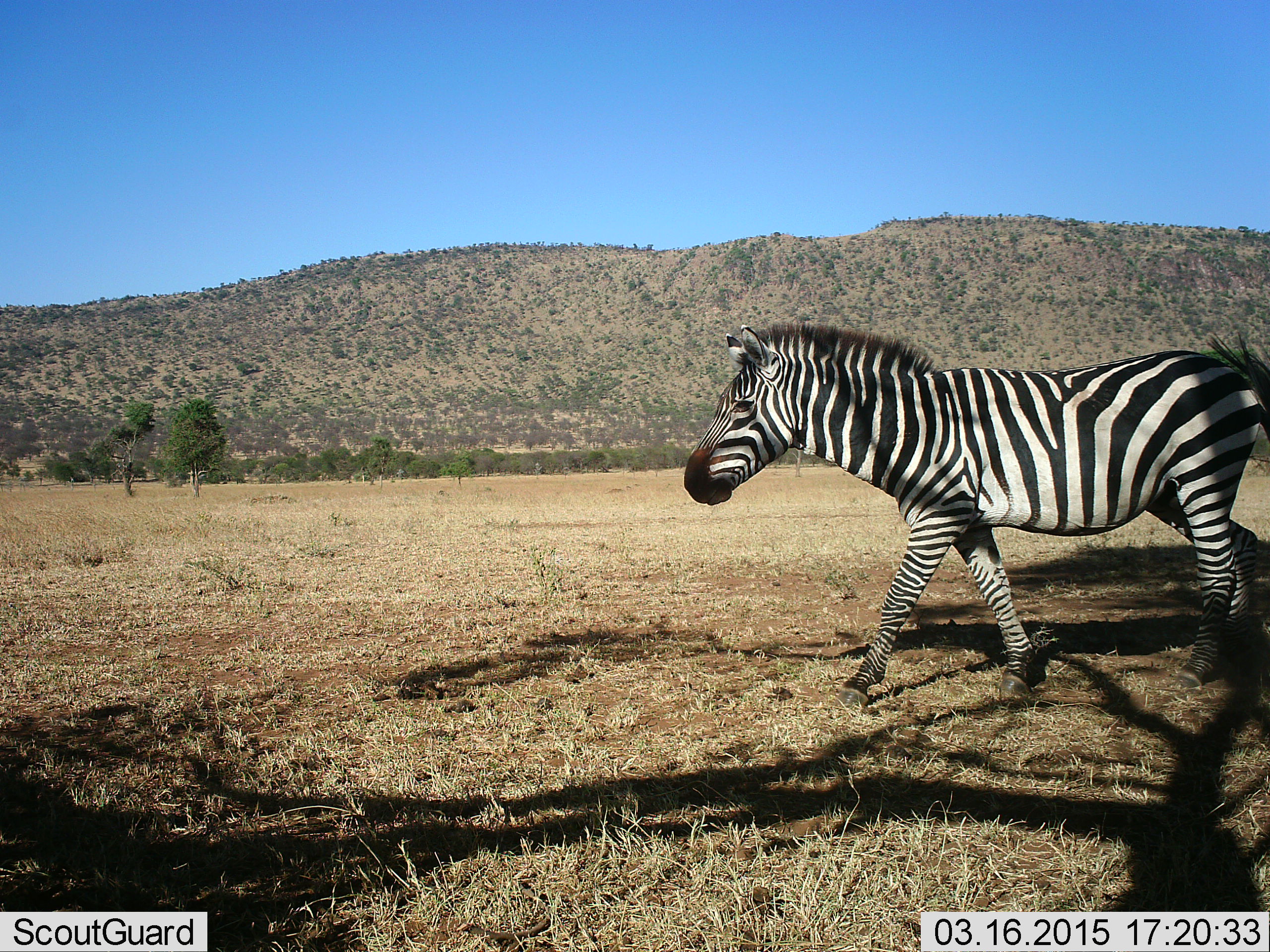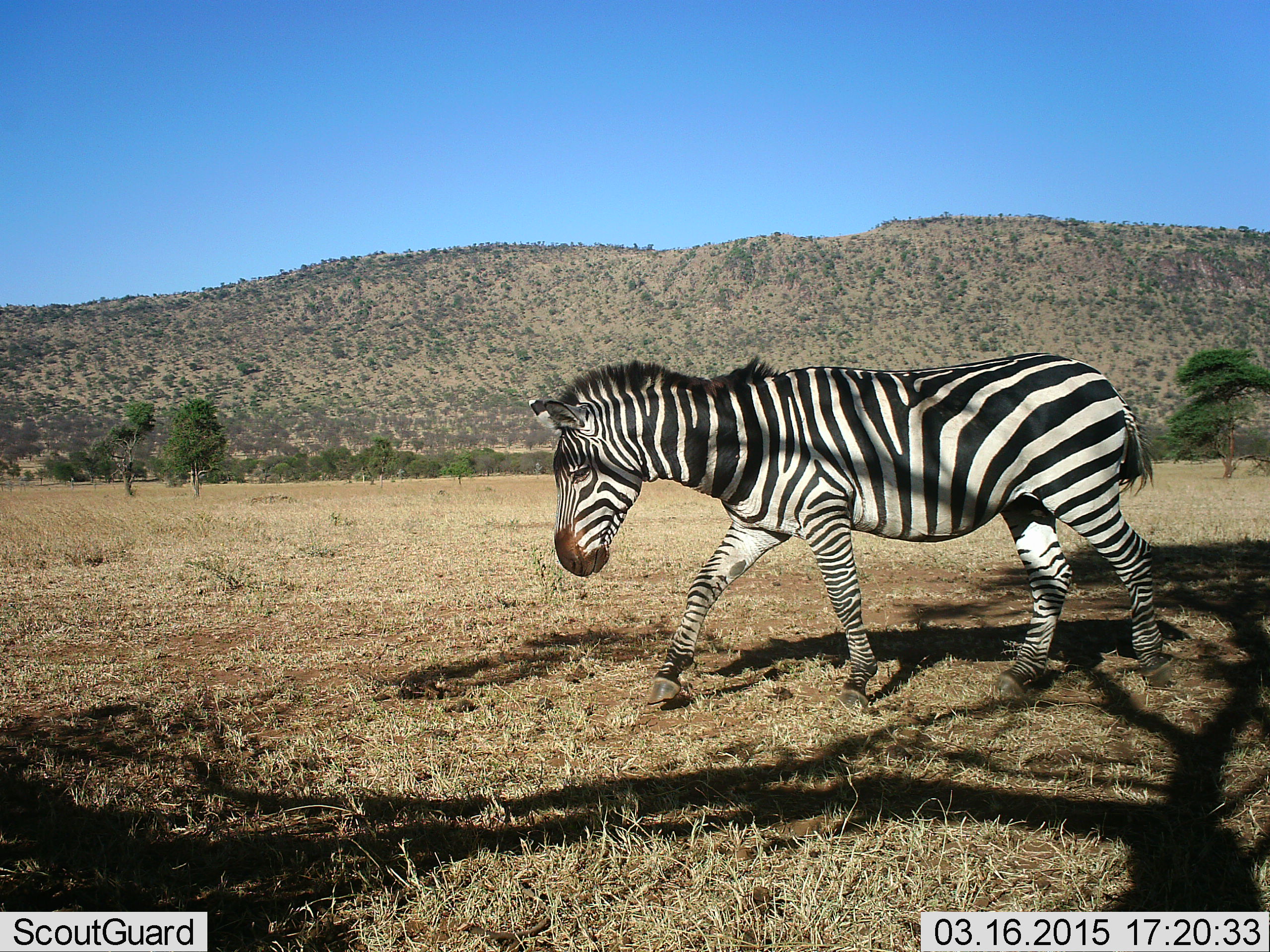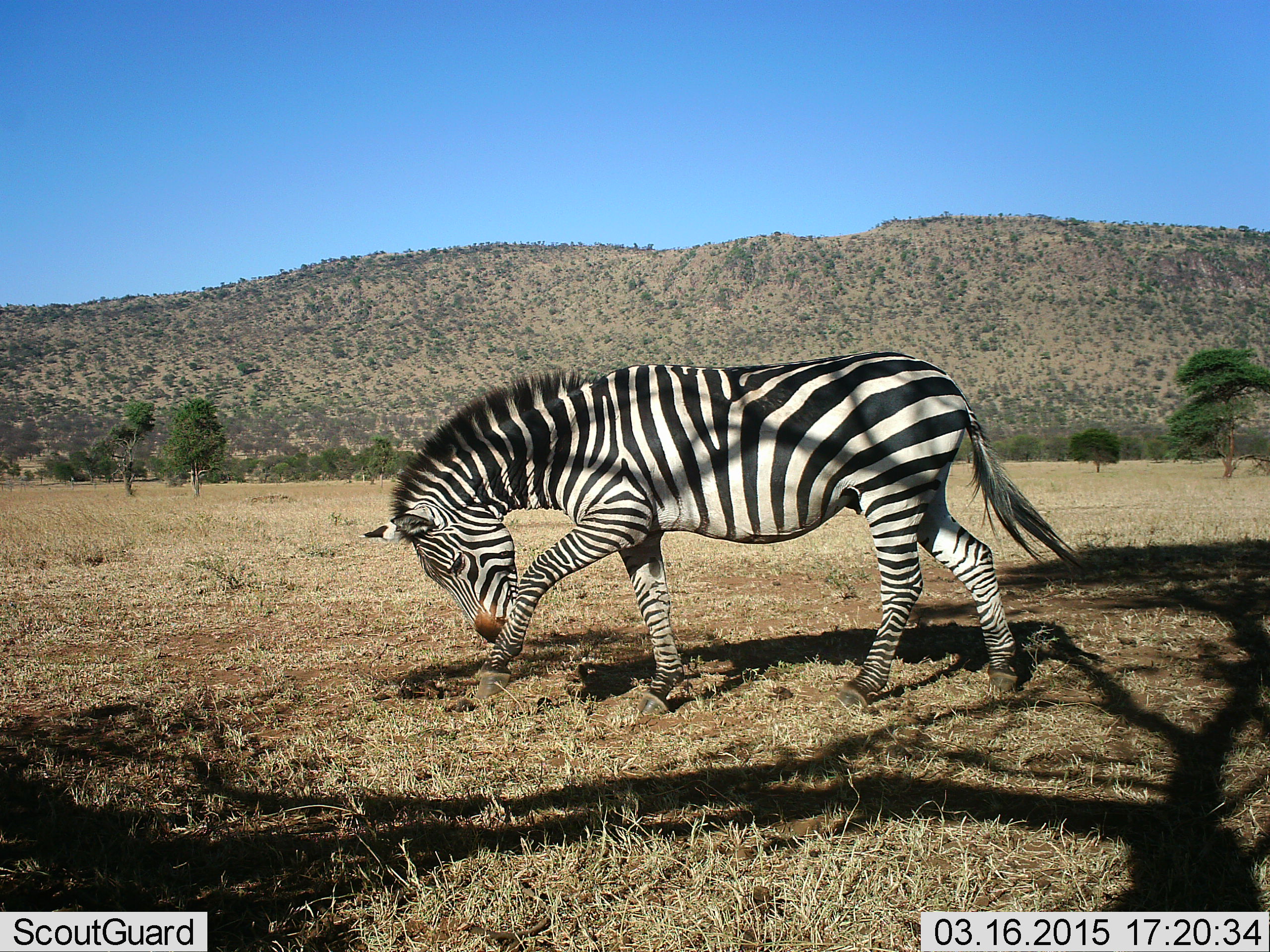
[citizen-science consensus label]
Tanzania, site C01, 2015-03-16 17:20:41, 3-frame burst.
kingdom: Animalia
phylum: Chordata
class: Mammalia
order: Perissodactyla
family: Equidae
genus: Equus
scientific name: Equus quagga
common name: plains zebra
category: zebra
Zebra (plains zebra) (Equus quagga), count 1. Behavior (volunteer vote fractions): standing 10%, resting 0%, moving 100%, interacting 0%. Young present (vote fraction): 0%. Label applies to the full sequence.